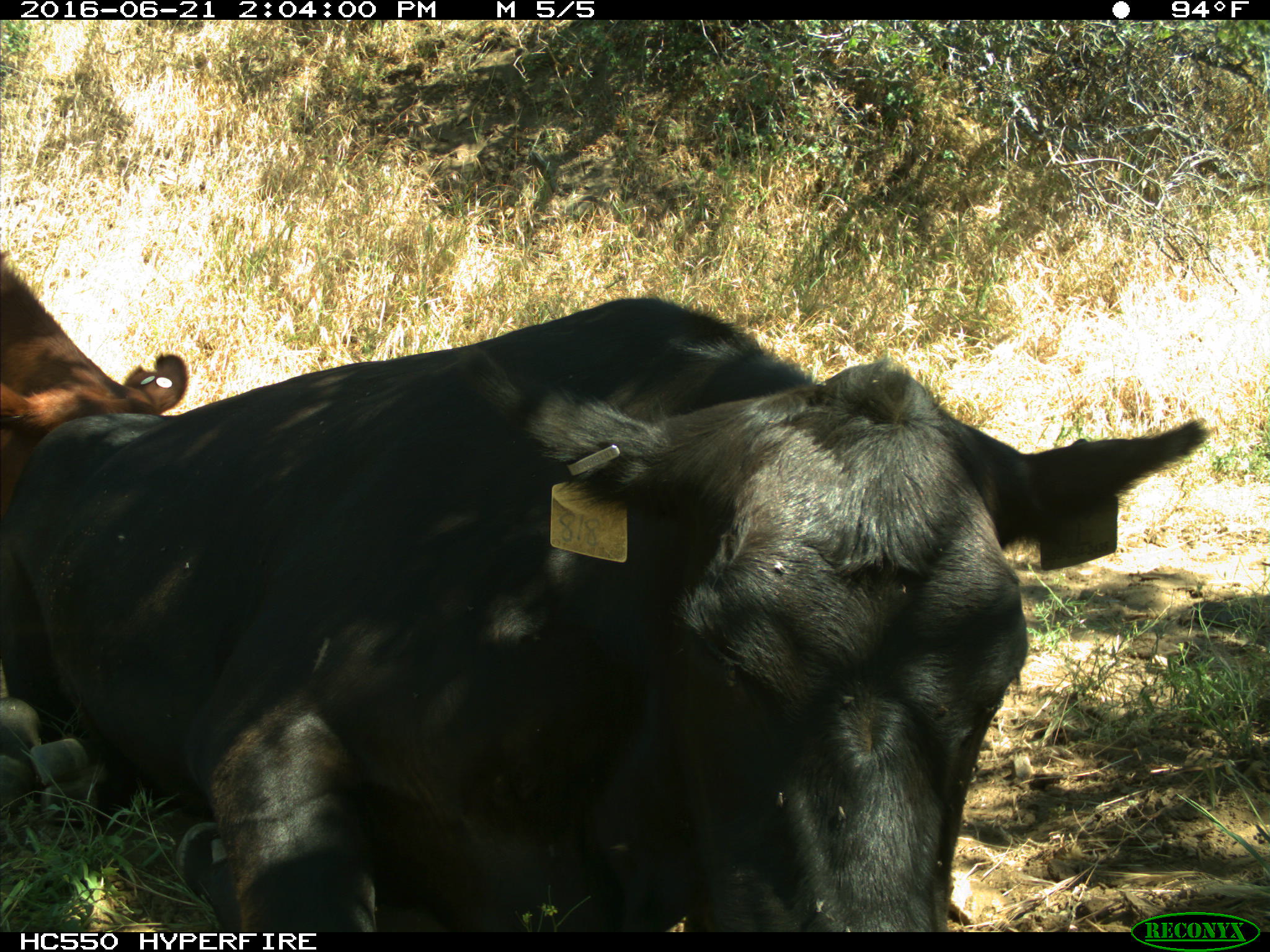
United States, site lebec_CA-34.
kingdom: Animalia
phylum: Chordata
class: Mammalia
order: Artiodactyla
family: Bovidae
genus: Bos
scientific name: Bos taurus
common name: domestic cow